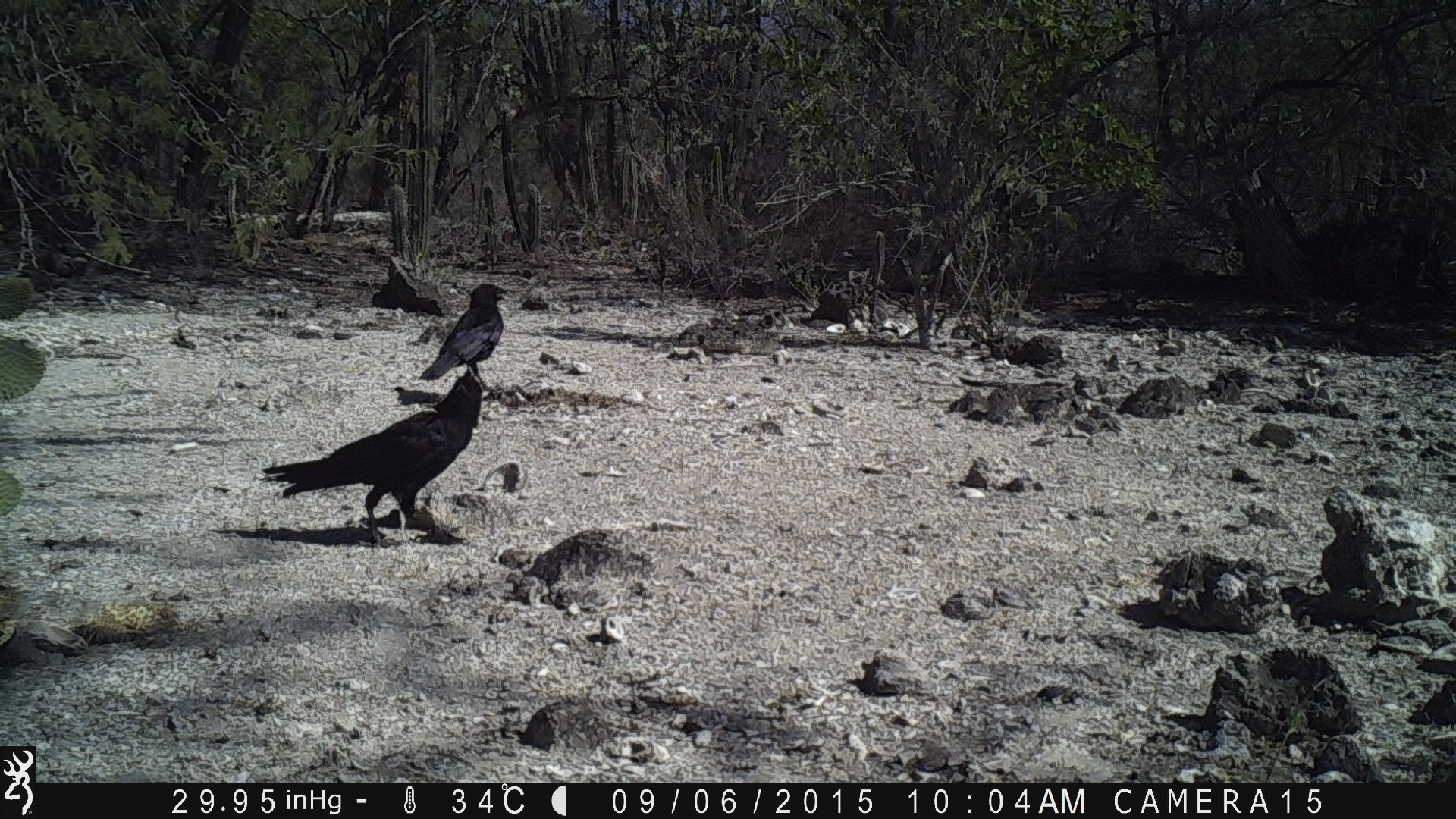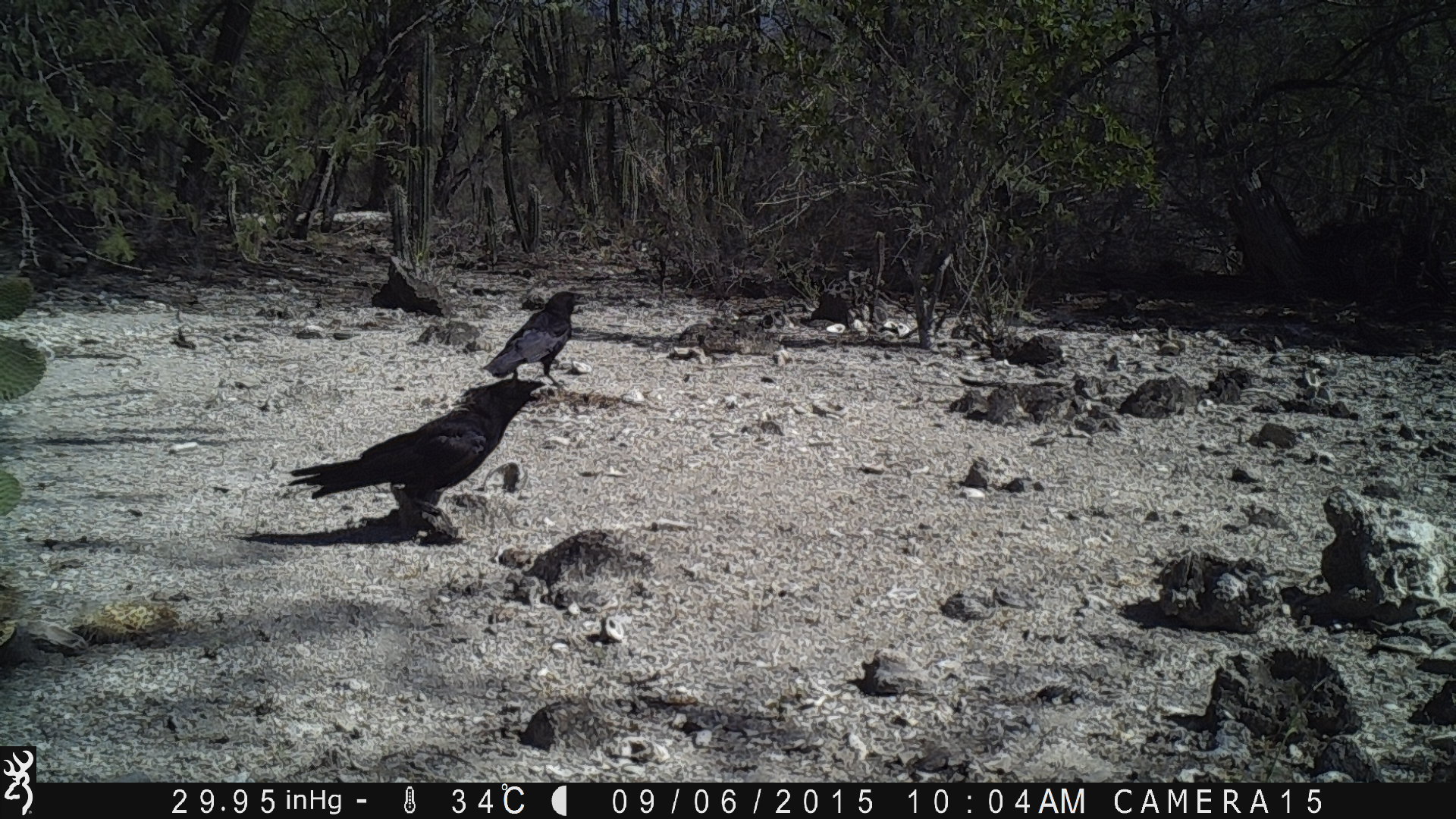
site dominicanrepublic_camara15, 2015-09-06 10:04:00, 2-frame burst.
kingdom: Animalia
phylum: Chordata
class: Aves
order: Passeriformes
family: Corvidae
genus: Corvus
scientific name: Corvus corax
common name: raven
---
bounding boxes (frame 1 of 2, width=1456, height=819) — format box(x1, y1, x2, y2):
raven: box(261, 367, 485, 551); box(416, 281, 502, 384)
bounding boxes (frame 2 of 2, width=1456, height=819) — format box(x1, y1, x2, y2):
raven: box(271, 375, 547, 522); box(480, 290, 576, 384)